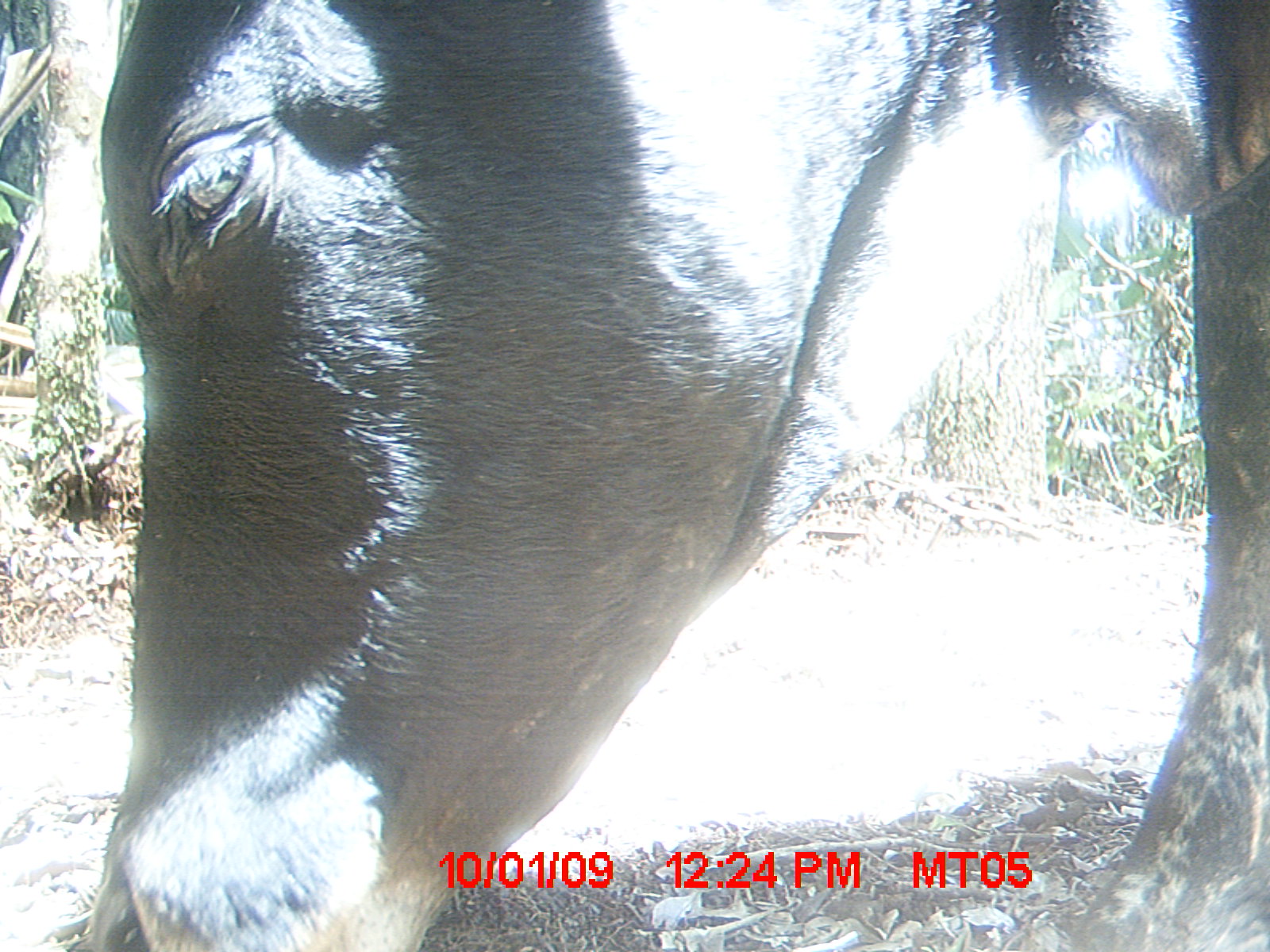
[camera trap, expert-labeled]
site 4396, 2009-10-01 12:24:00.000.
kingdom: Animalia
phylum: Chordata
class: Mammalia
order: Artiodactyla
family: Bovidae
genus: Bos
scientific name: Bos taurus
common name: domestic cattle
Bos taurus (domestic cattle), count 3.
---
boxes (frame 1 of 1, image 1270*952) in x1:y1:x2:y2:
bos taurus: 85:0:1267:952